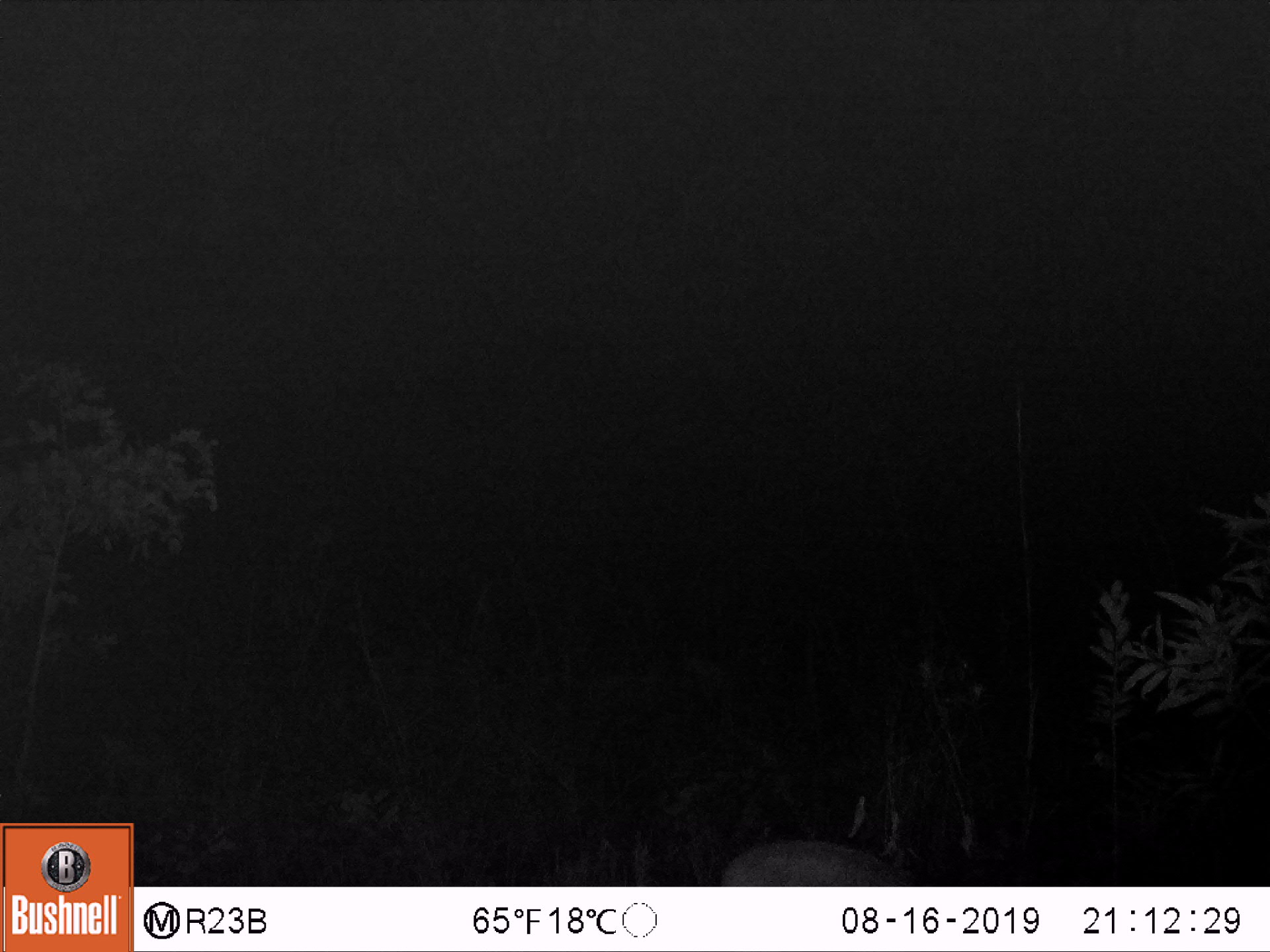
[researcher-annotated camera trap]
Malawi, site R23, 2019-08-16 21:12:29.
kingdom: Animalia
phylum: Chordata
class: Mammalia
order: Artiodactyla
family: Bovidae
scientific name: Antilopinae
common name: small antelope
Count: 1.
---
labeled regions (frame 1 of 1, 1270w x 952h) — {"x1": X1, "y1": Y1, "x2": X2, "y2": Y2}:
small antelope: {"x1": 706, "y1": 822, "x2": 961, "y2": 886}